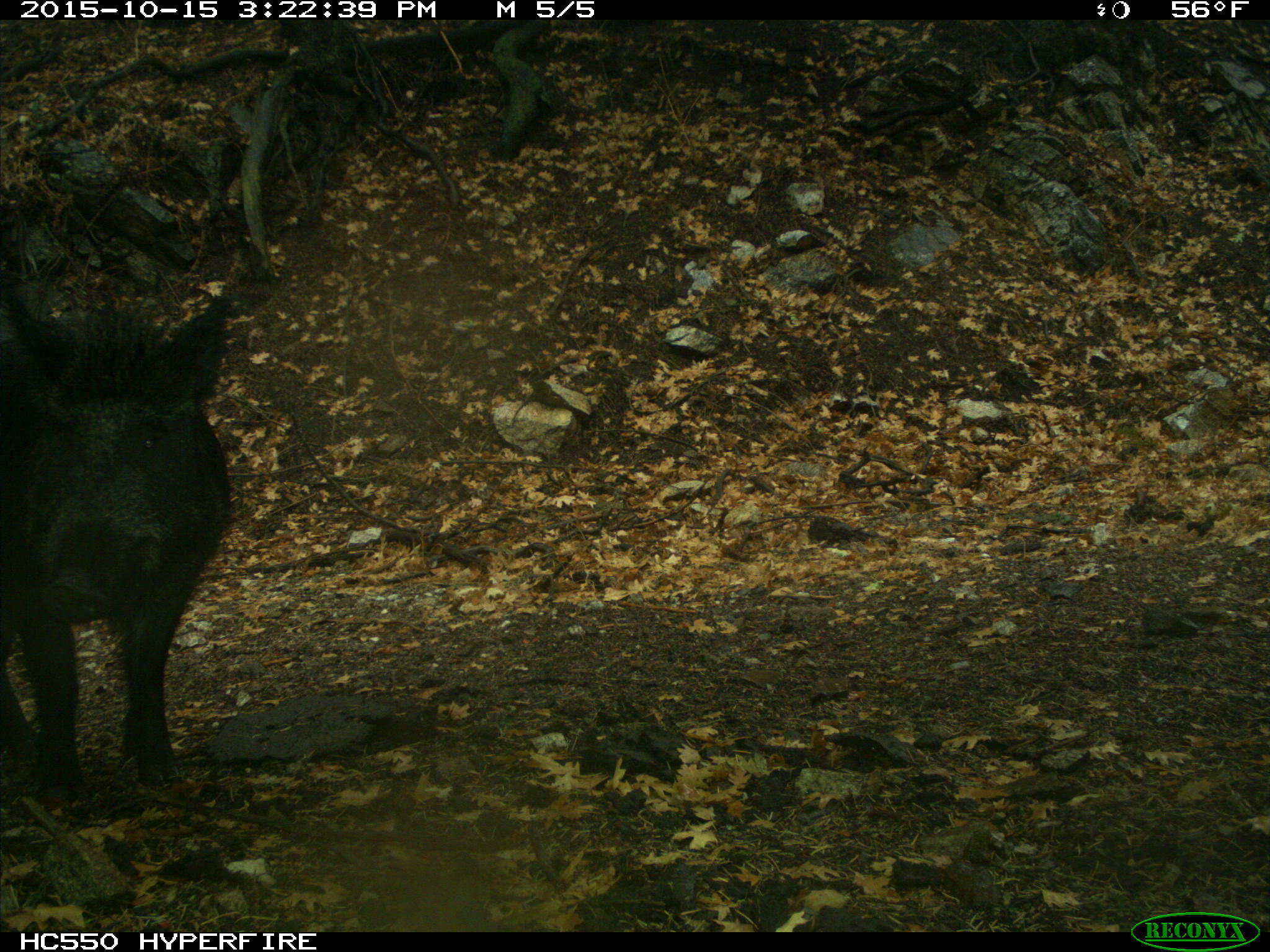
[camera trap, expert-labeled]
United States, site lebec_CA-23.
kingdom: Animalia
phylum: Chordata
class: Mammalia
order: Artiodactyla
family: Suidae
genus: Sus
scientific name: Sus scrofa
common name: wild boar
Sus scrofa (wild boar).